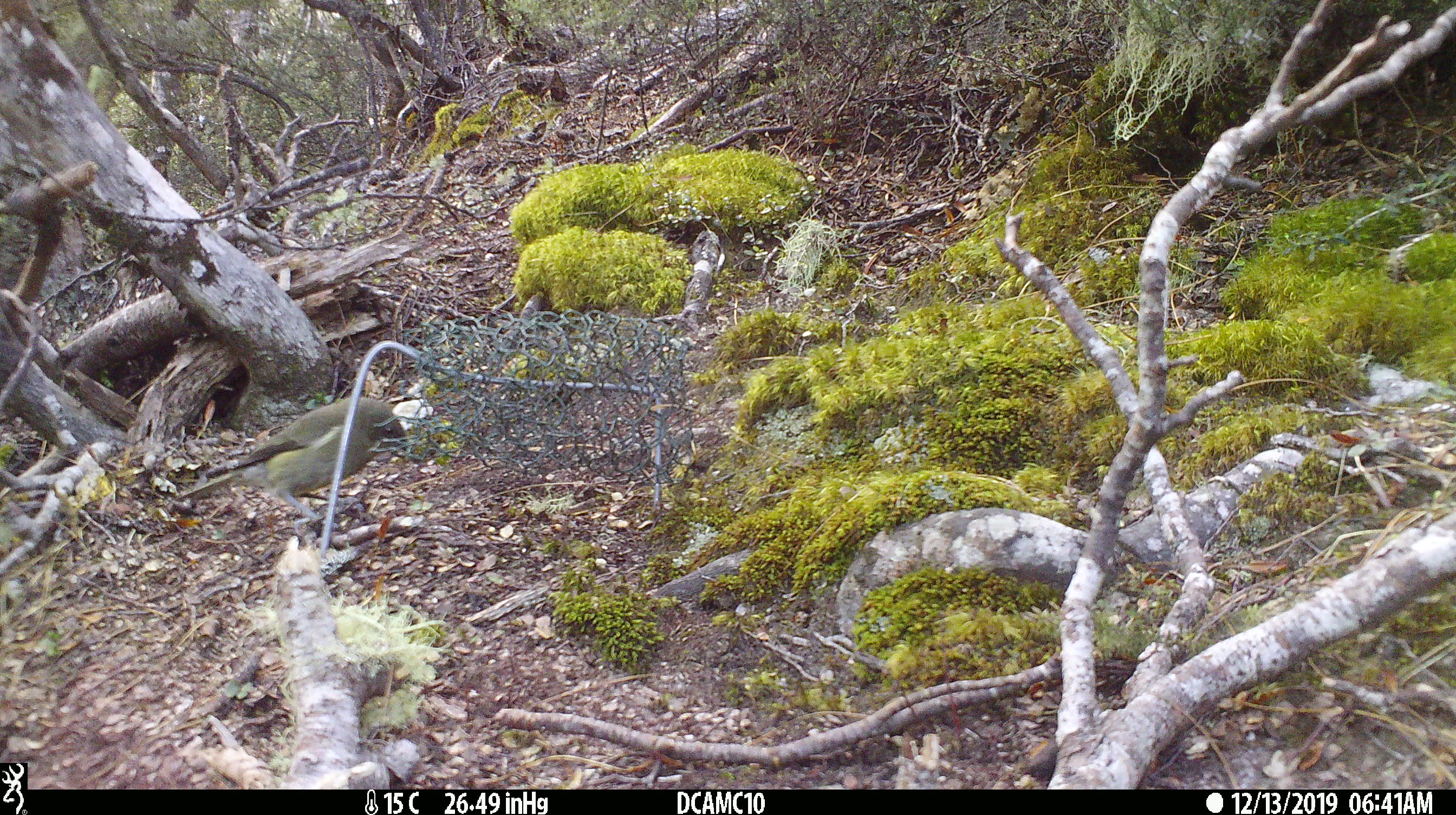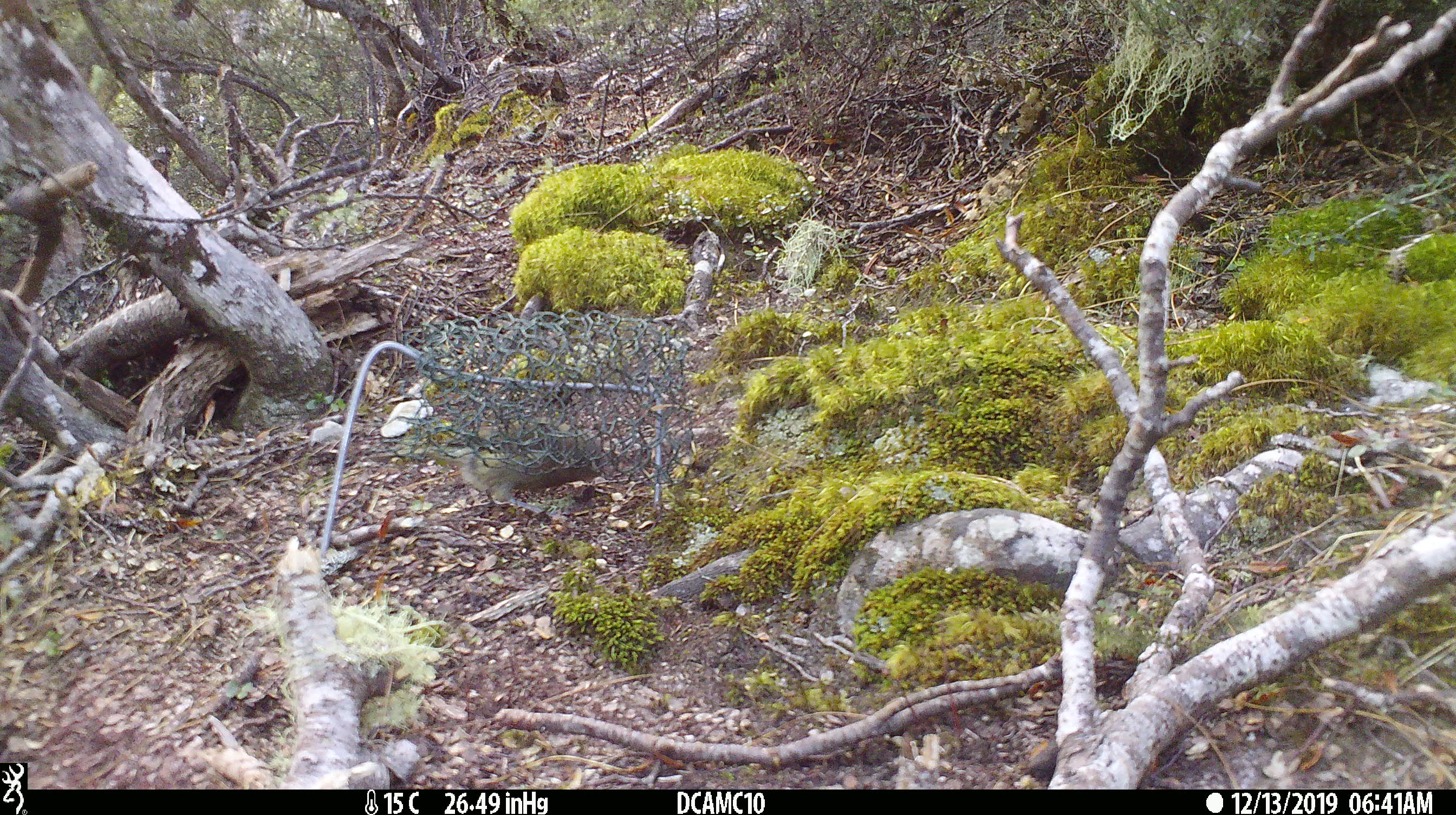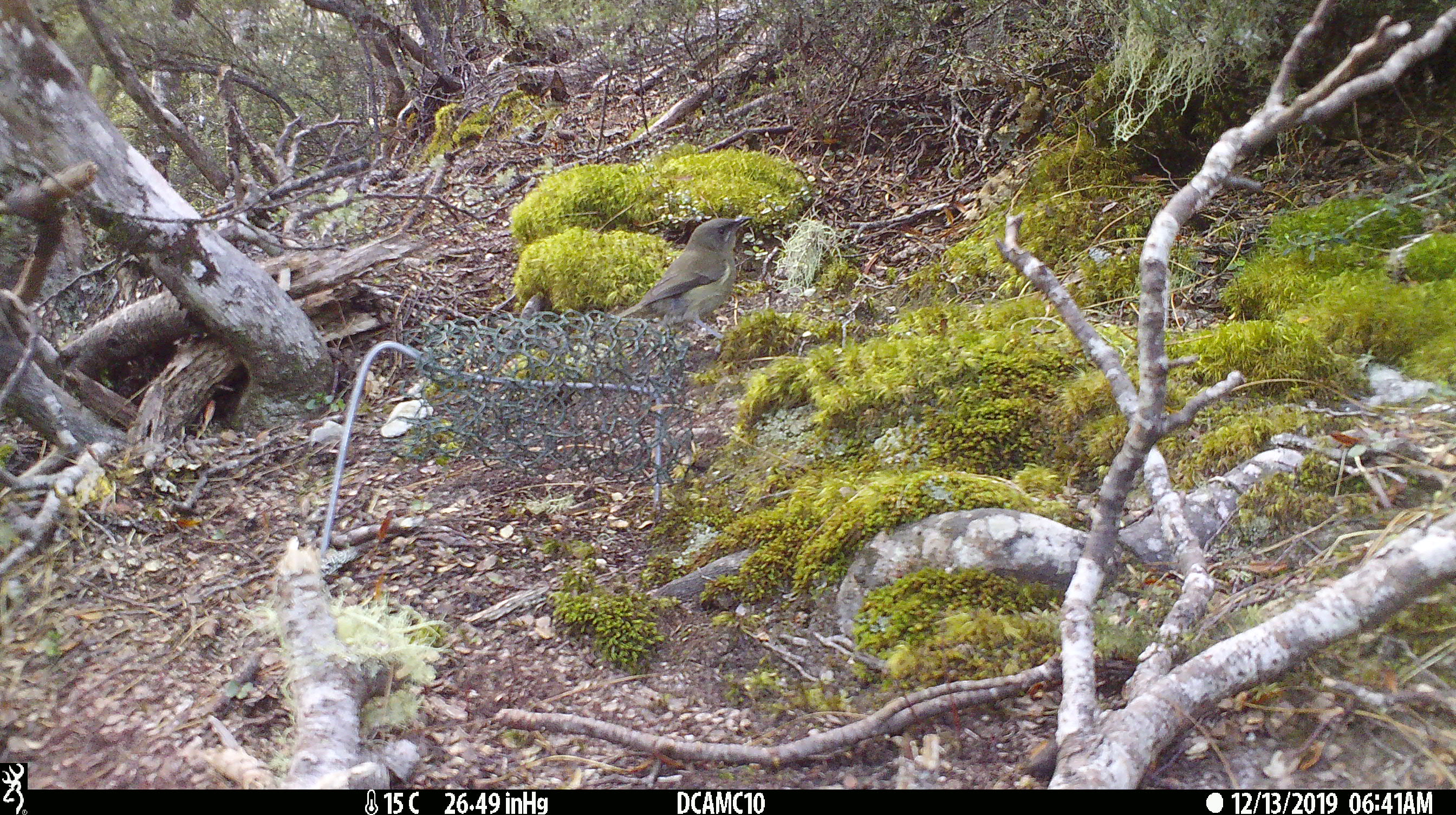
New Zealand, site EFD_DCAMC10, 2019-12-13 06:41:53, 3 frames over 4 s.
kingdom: Animalia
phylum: Chordata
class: Aves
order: Passeriformes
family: Meliphagidae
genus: Anthornis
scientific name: Anthornis melanura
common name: new zealand bellbird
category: bellbird